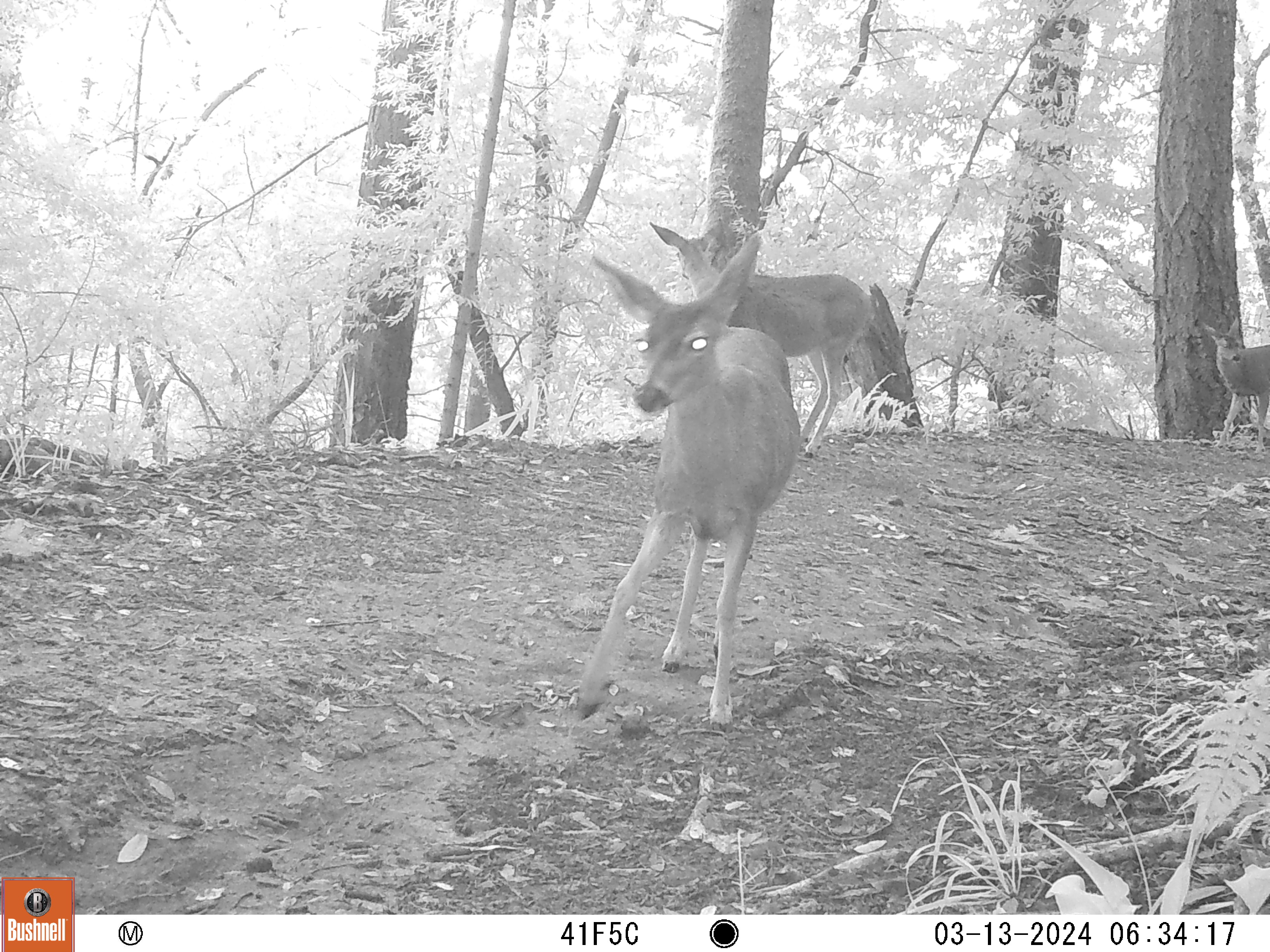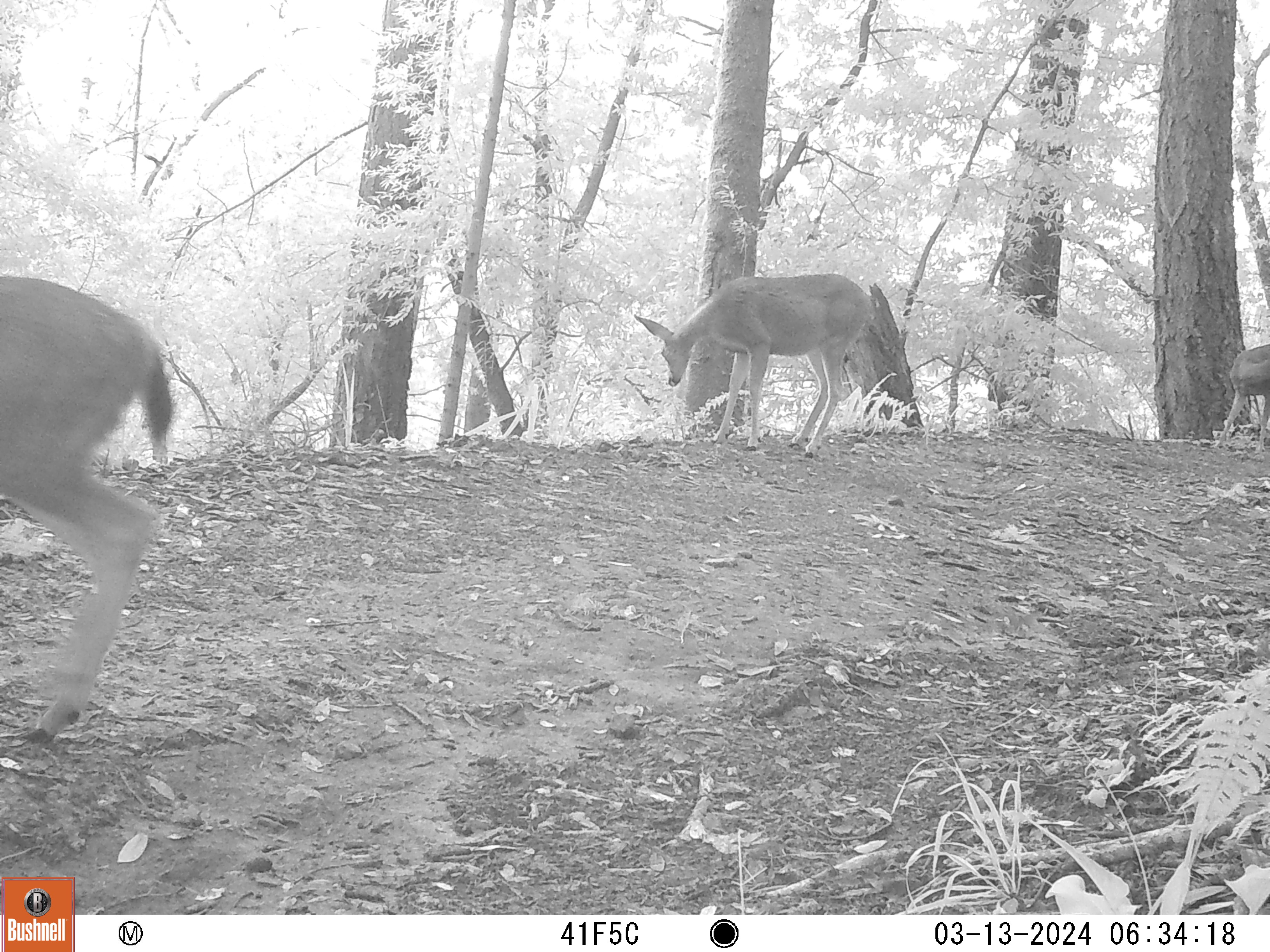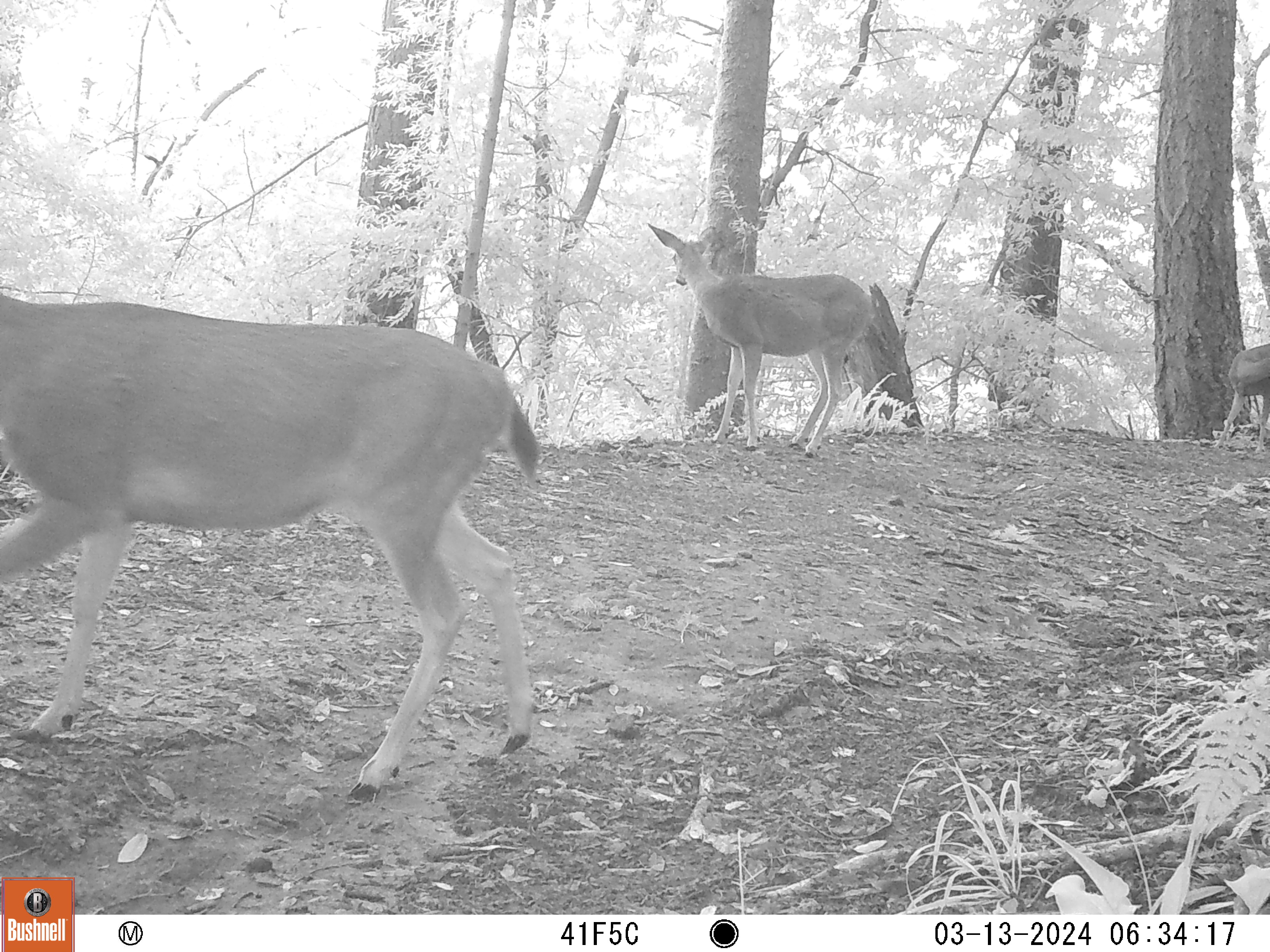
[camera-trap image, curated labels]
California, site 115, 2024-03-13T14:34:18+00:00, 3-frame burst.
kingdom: Animalia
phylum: Chordata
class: Mammalia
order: Artiodactyla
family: Cervidae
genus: Odocoileus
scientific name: Odocoileus hemionus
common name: mule deer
Mule deer (Odocoileus hemionus).